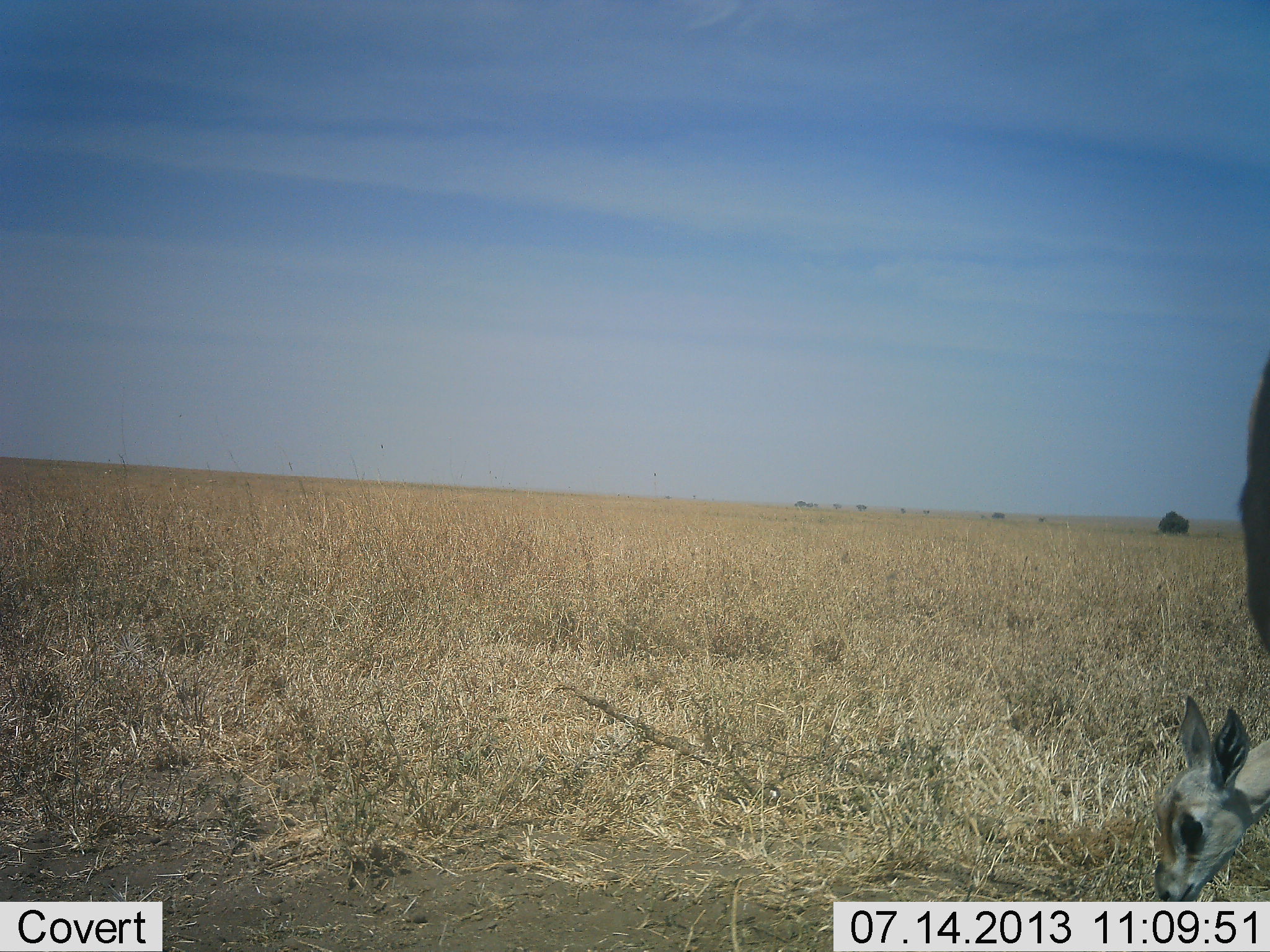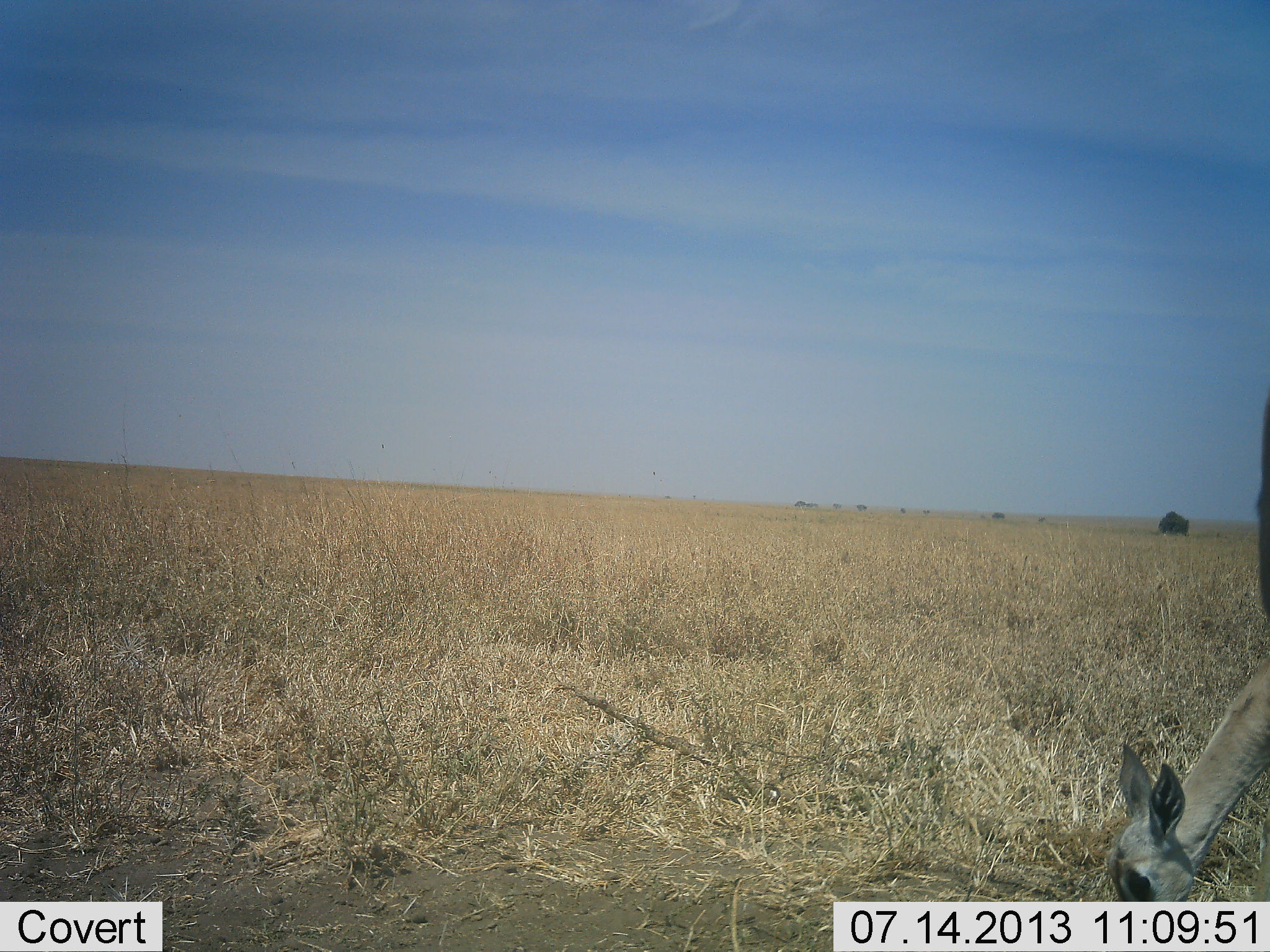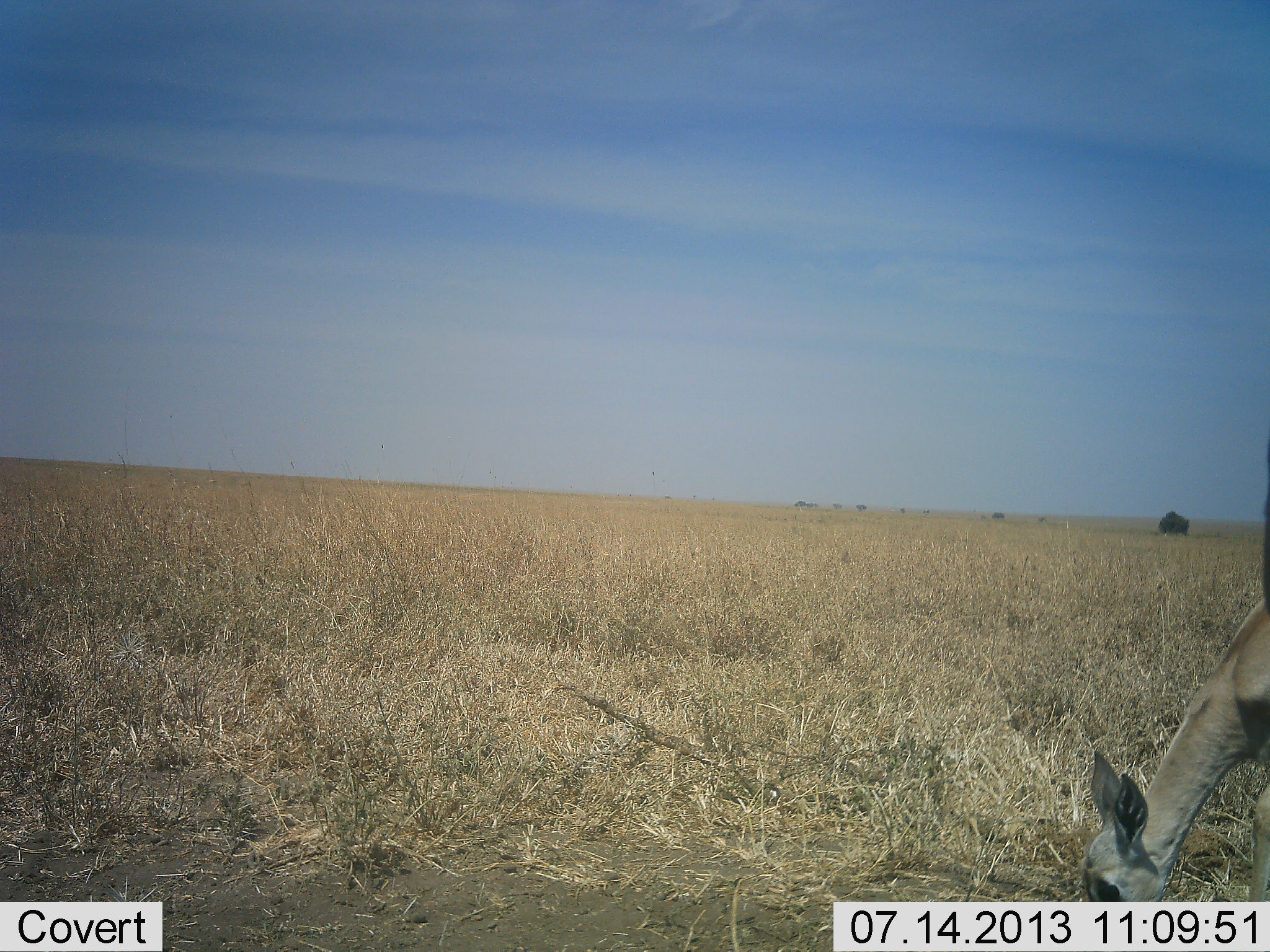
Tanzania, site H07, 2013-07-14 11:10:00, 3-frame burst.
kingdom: Animalia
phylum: Chordata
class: Mammalia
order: Artiodactyla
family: Bovidae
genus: Nanger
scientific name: Nanger granti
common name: grant's gazelle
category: gazellegrants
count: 1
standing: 41%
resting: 6%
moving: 12%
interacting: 0%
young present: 47%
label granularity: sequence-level